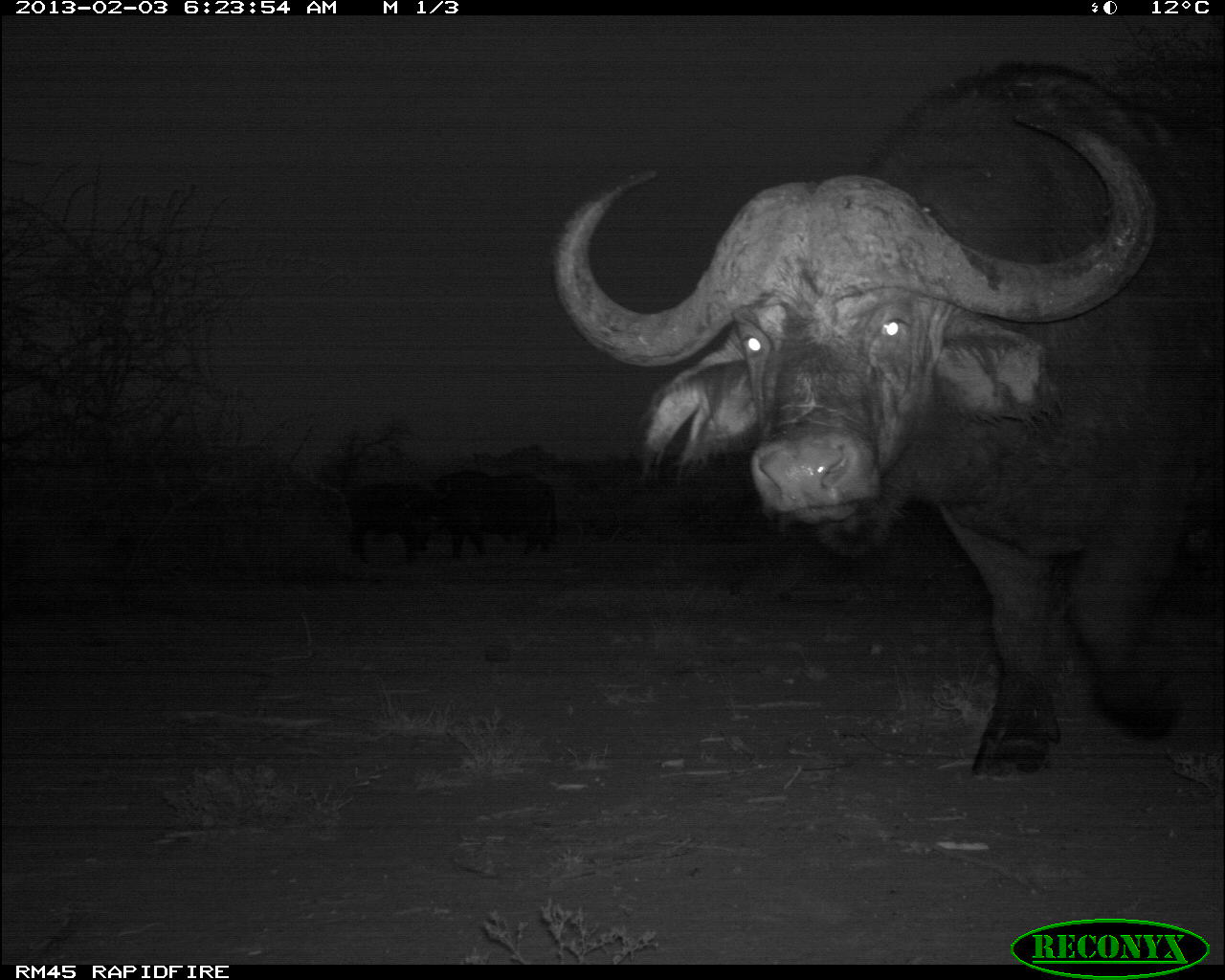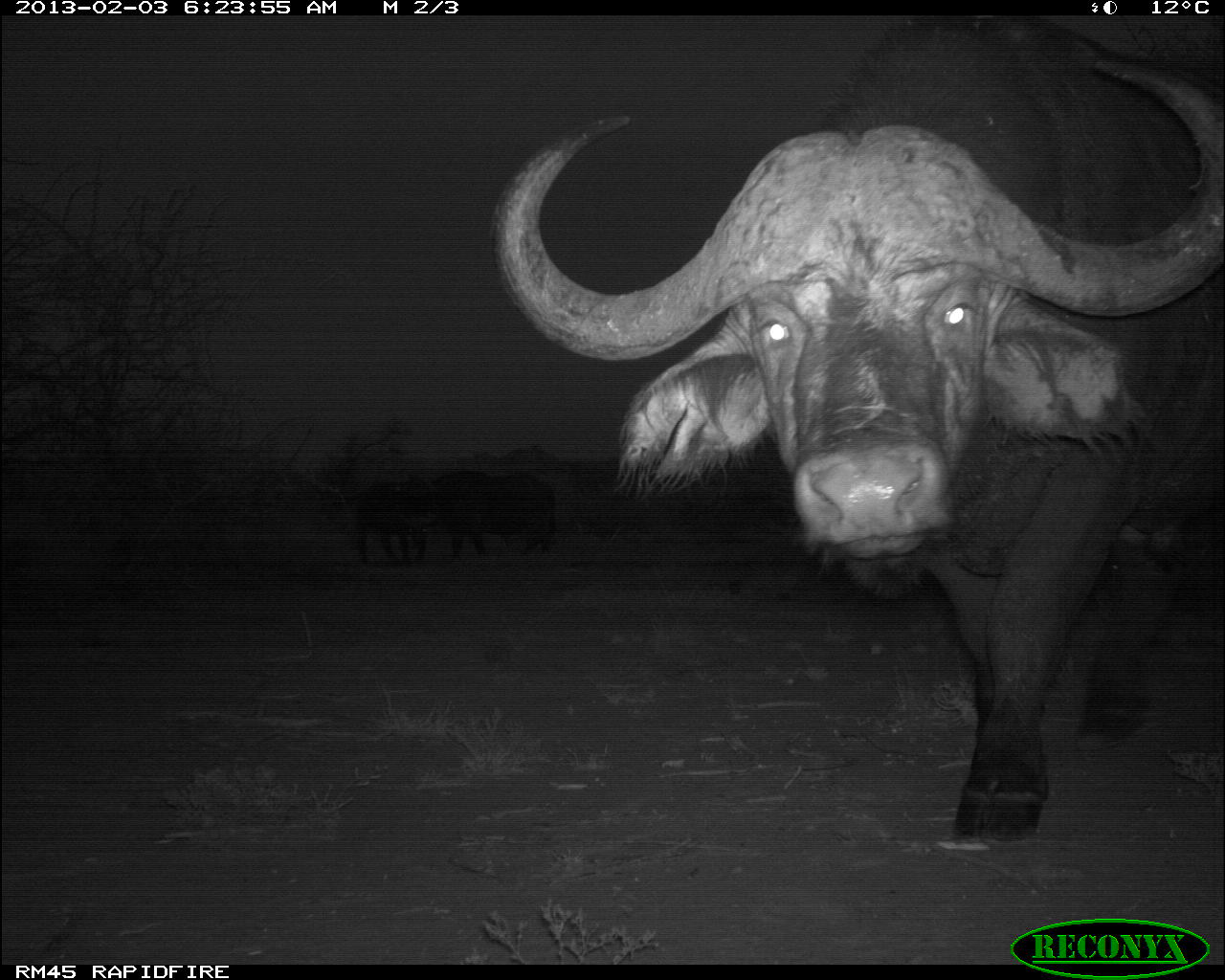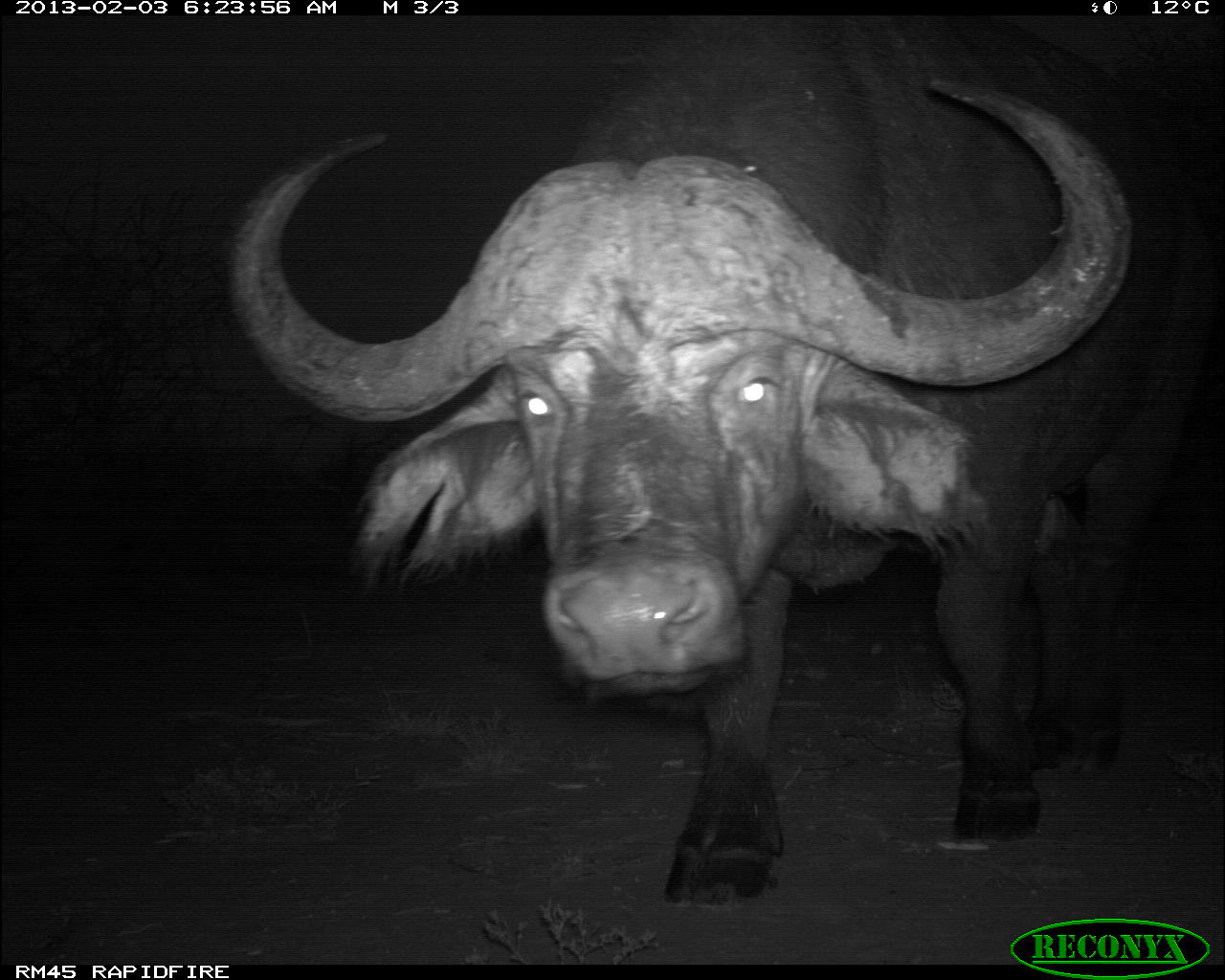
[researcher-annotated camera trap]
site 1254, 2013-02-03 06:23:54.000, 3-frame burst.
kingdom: Animalia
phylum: Chordata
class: Mammalia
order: Artiodactyla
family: Bovidae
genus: Syncerus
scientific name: Syncerus caffer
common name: african buffalo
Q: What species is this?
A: Syncerus caffer (african buffalo).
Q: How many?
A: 3.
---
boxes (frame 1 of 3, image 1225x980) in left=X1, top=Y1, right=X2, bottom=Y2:
syncerus caffer: left=556, top=62, right=1224, bottom=774; left=429, top=472, right=558, bottom=561; left=343, top=480, right=435, bottom=564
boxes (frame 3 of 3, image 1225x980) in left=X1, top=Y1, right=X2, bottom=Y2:
syncerus caffer: left=227, top=3, right=1213, bottom=905